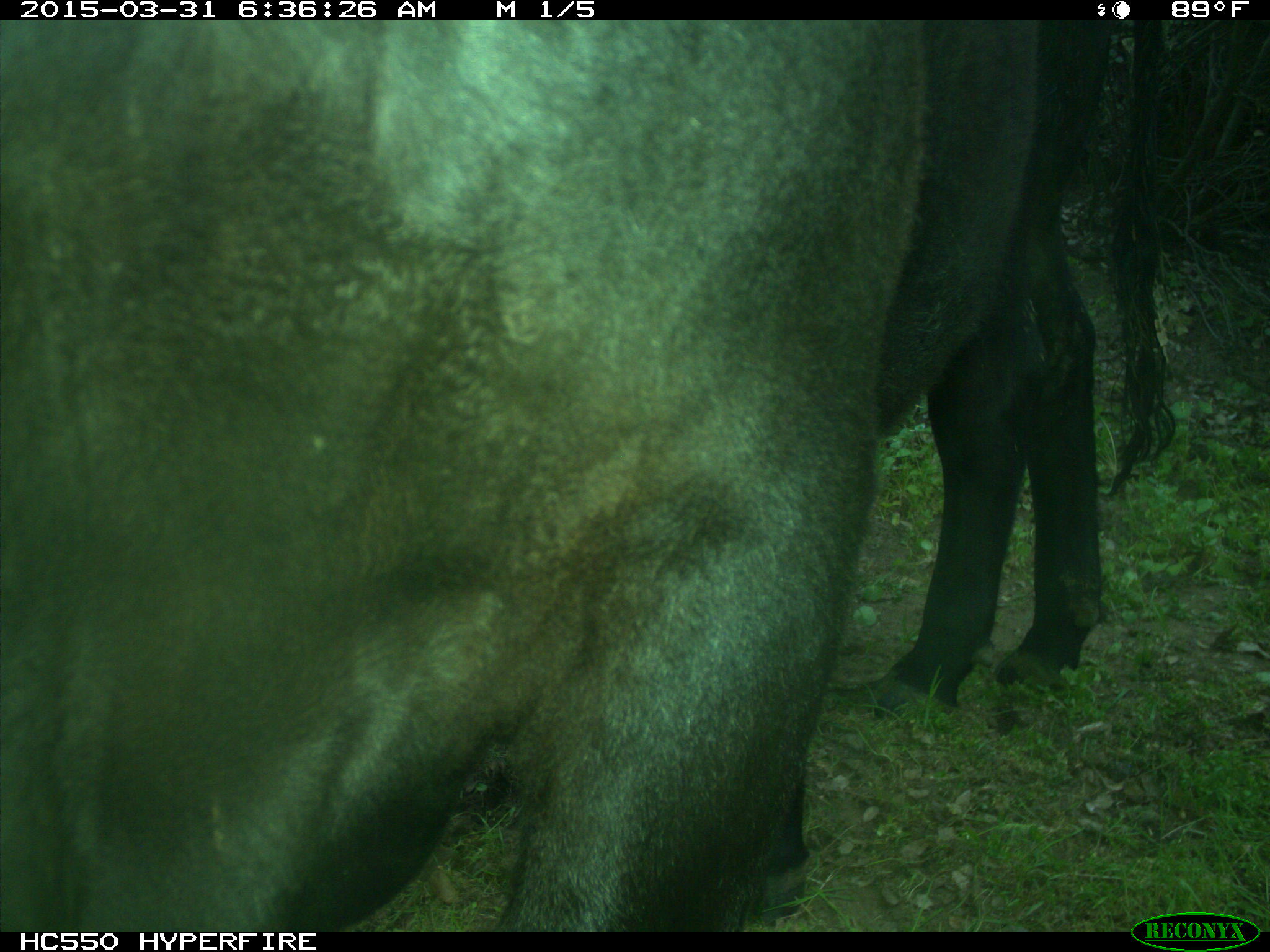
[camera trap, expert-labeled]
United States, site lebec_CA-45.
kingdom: Animalia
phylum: Chordata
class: Mammalia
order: Artiodactyla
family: Bovidae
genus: Bos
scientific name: Bos taurus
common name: domestic cow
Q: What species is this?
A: Bos taurus (domestic cow).